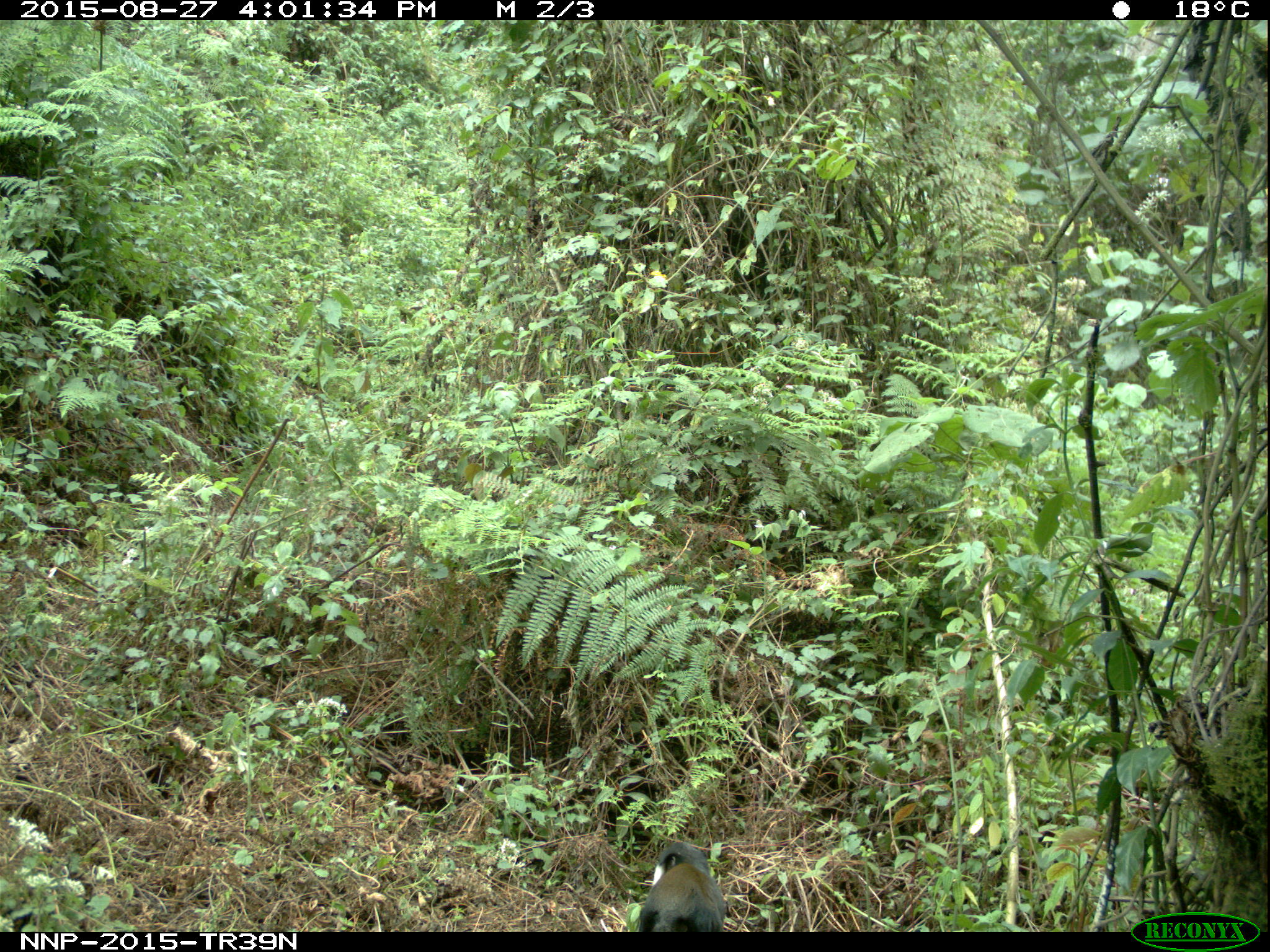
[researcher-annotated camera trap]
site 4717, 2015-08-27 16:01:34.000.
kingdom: Animalia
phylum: Chordata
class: Mammalia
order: Primates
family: Cercopithecidae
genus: Allochrocebus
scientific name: Allochrocebus lhoesti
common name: l'hoest's monkey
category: cercopithecus lhoesti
Cercopithecus lhoesti (l'hoest's monkey) (Allochrocebus lhoesti), count 2.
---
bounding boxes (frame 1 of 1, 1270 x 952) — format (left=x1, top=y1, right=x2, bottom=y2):
cercopithecus lhoesti: (left=632, top=840, right=726, bottom=932)